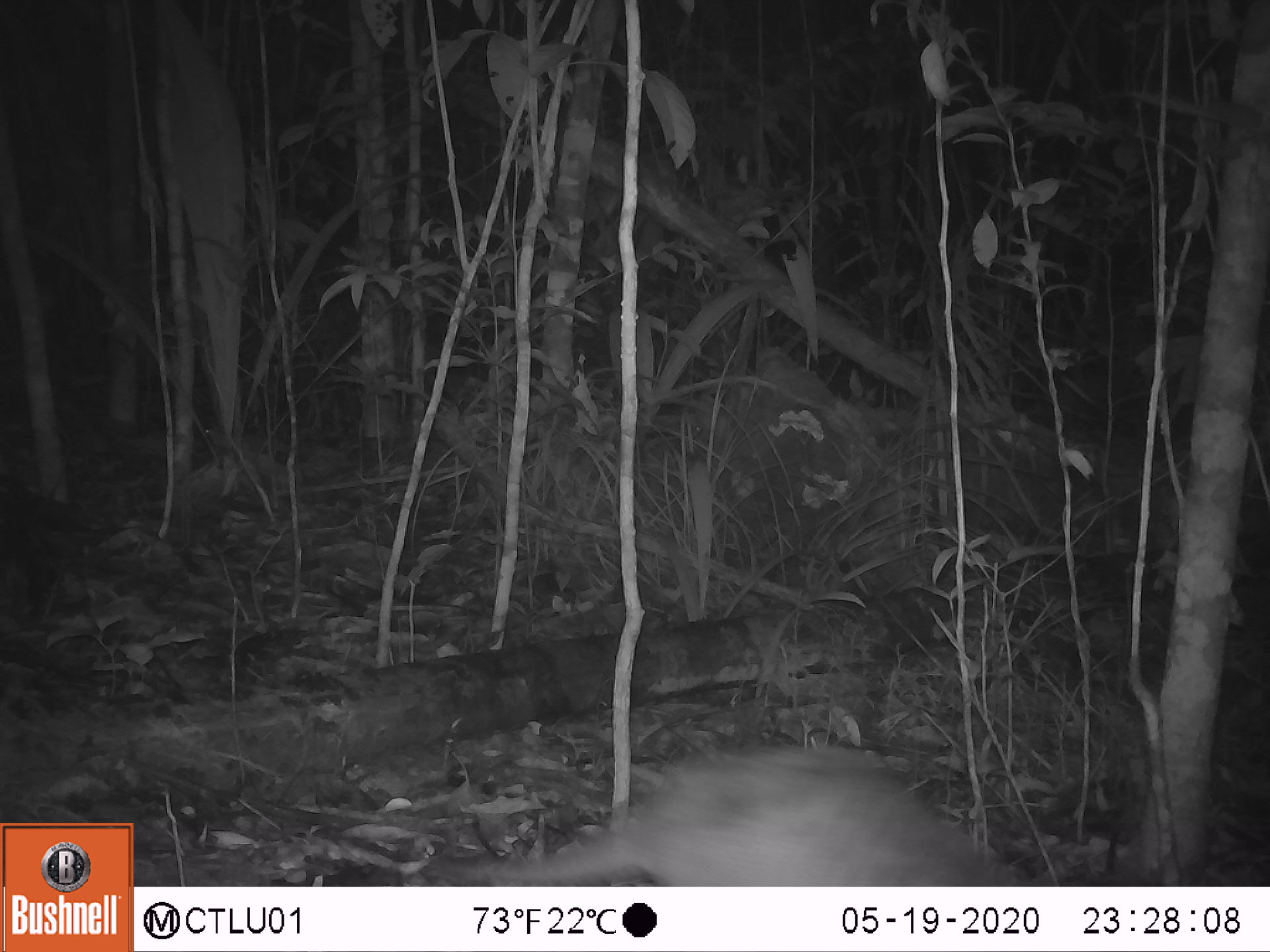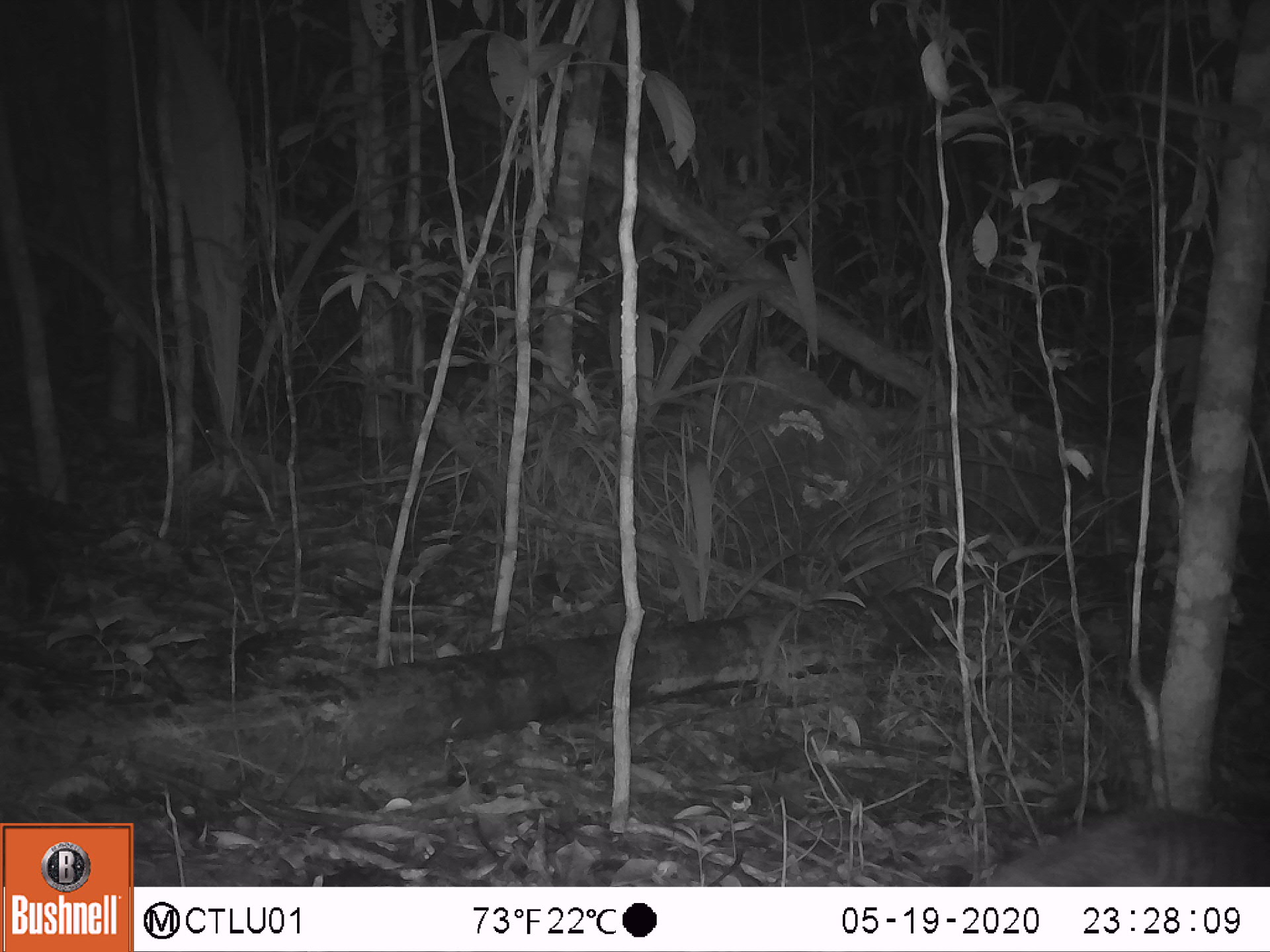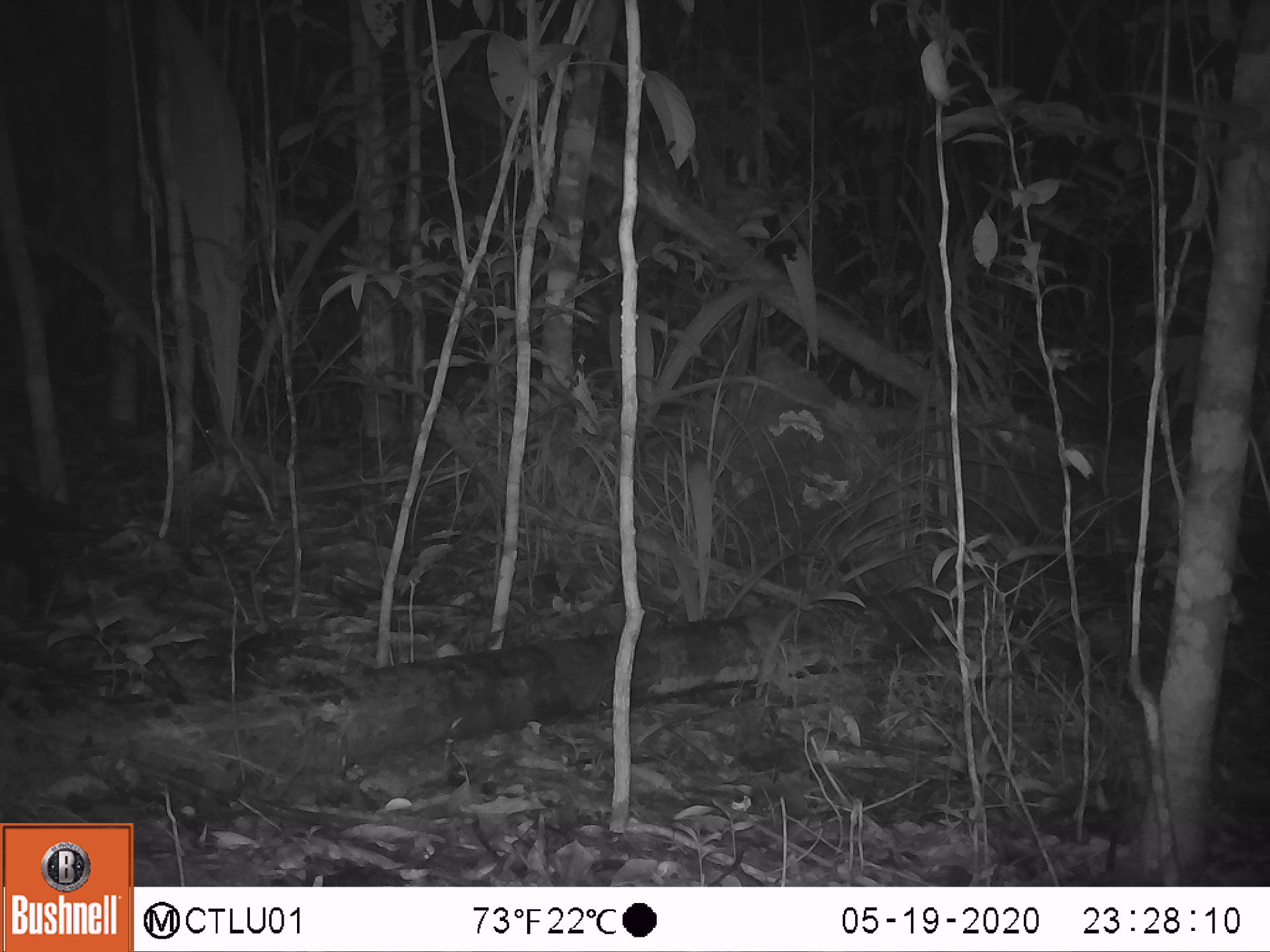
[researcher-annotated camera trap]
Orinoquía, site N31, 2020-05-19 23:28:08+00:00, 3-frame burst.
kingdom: Animalia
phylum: Chordata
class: Mammalia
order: Cingulata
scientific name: Cingulata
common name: armadillo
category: unknown armadillo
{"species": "unknown armadillo (armadillo) (Cingulata)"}